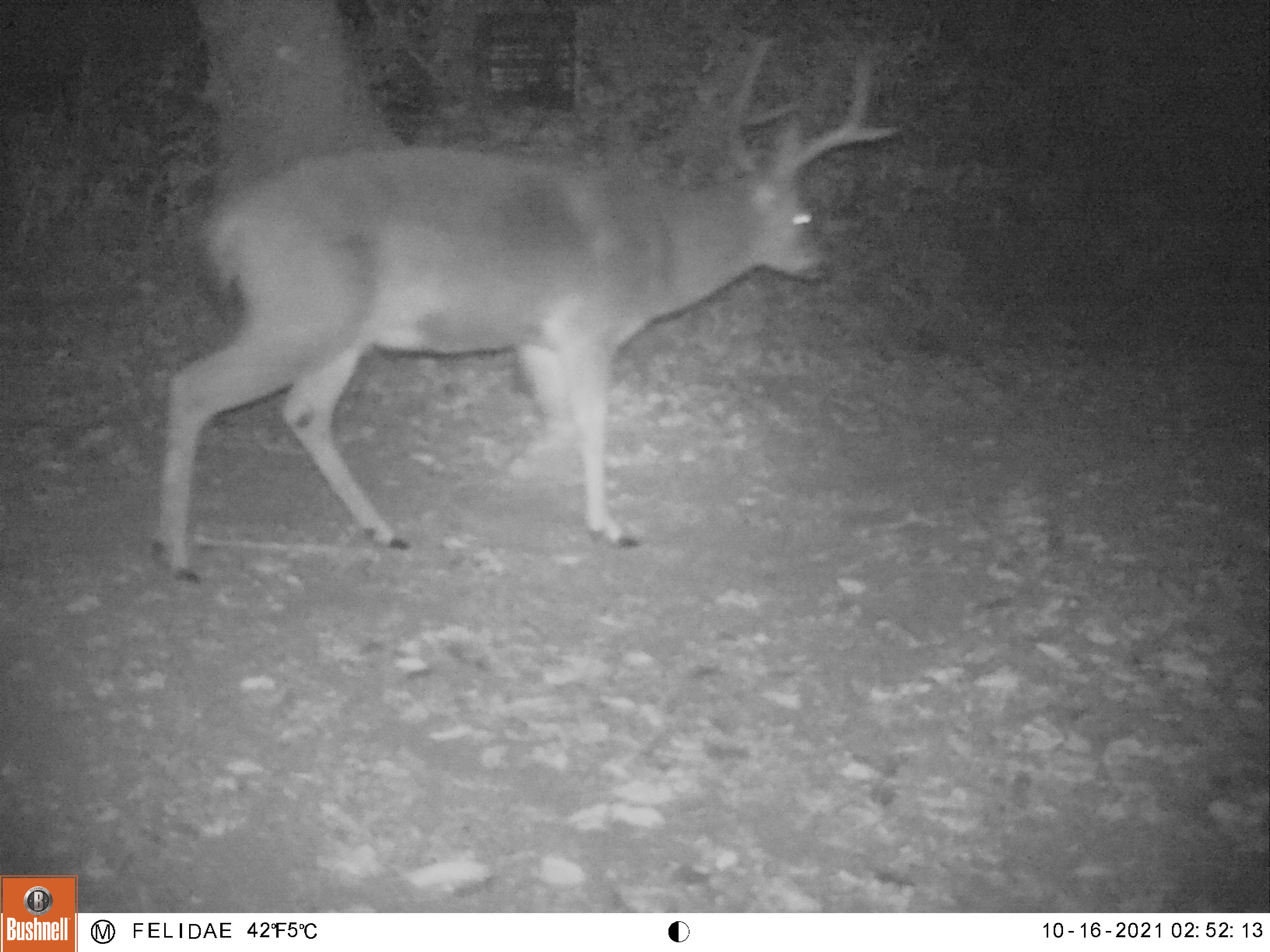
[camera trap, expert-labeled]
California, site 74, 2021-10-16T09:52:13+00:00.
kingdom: Animalia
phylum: Chordata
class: Mammalia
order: Artiodactyla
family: Cervidae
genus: Odocoileus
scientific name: Odocoileus hemionus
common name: mule deer